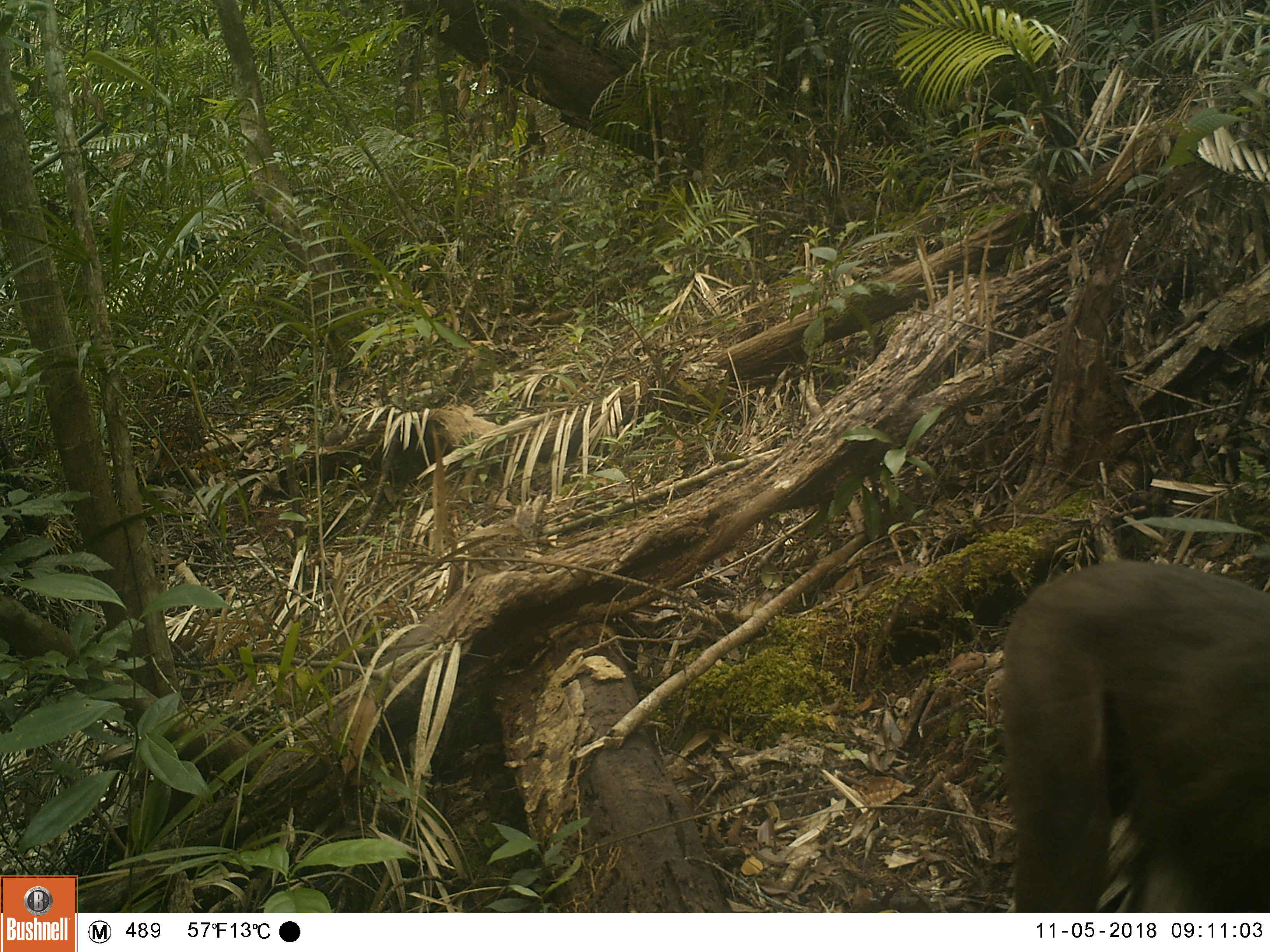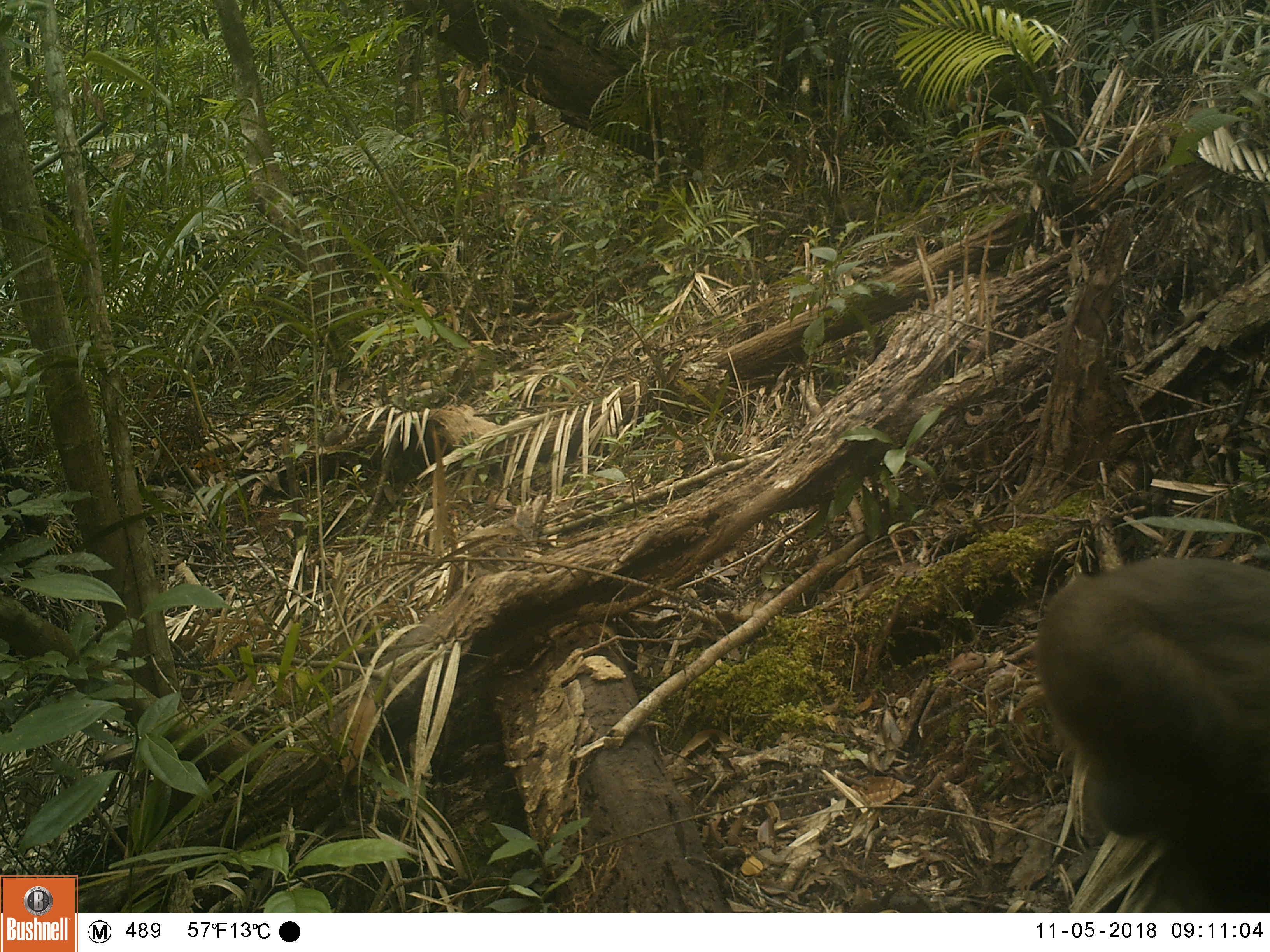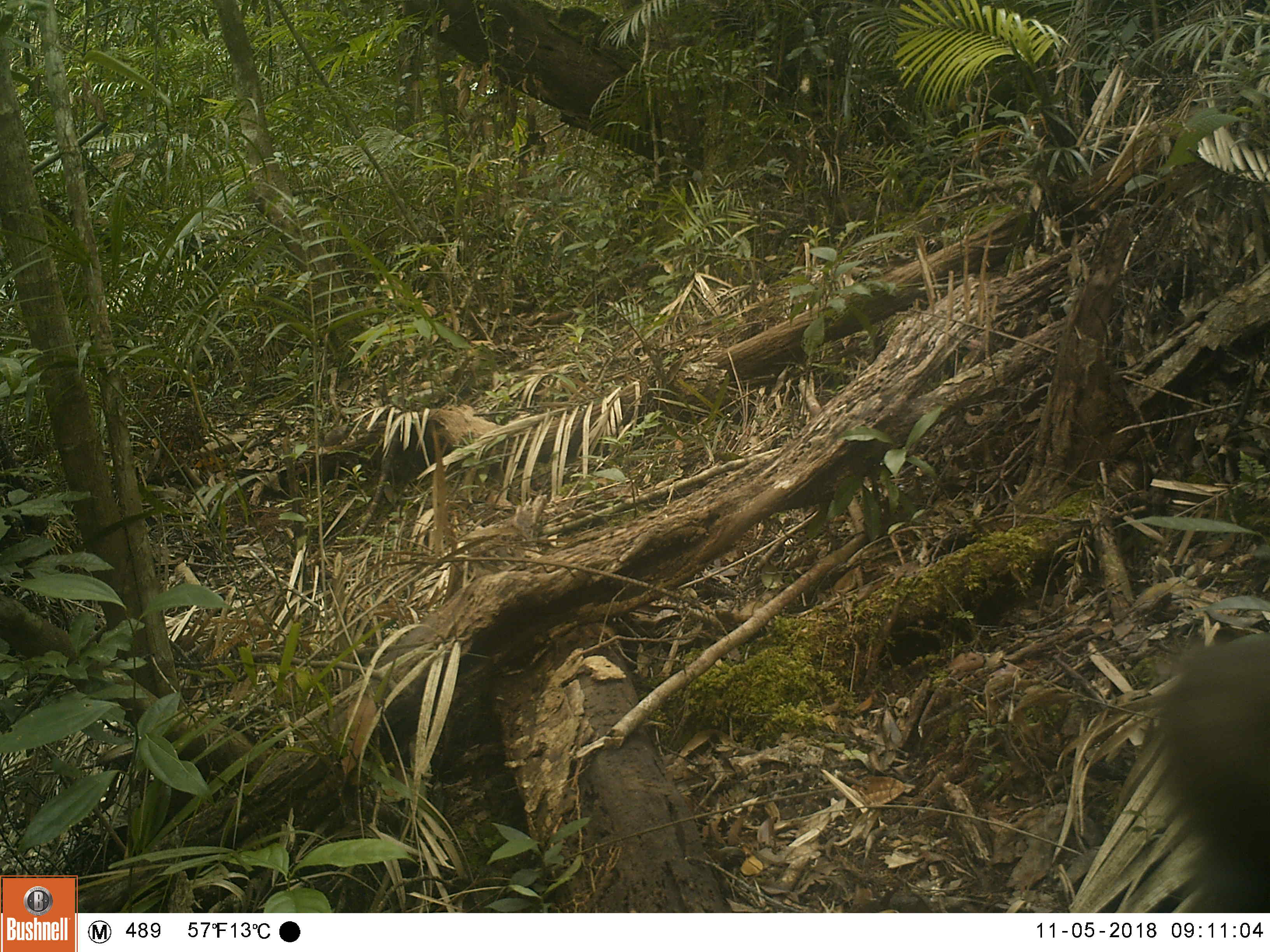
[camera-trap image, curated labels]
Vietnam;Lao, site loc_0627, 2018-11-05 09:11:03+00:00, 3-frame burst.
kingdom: Animalia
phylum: Chordata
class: Mammalia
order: Primates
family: Cercopithecidae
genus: Macaca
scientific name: Macaca arctoides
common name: stump-tailed macaque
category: stump tailed macaque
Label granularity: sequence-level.